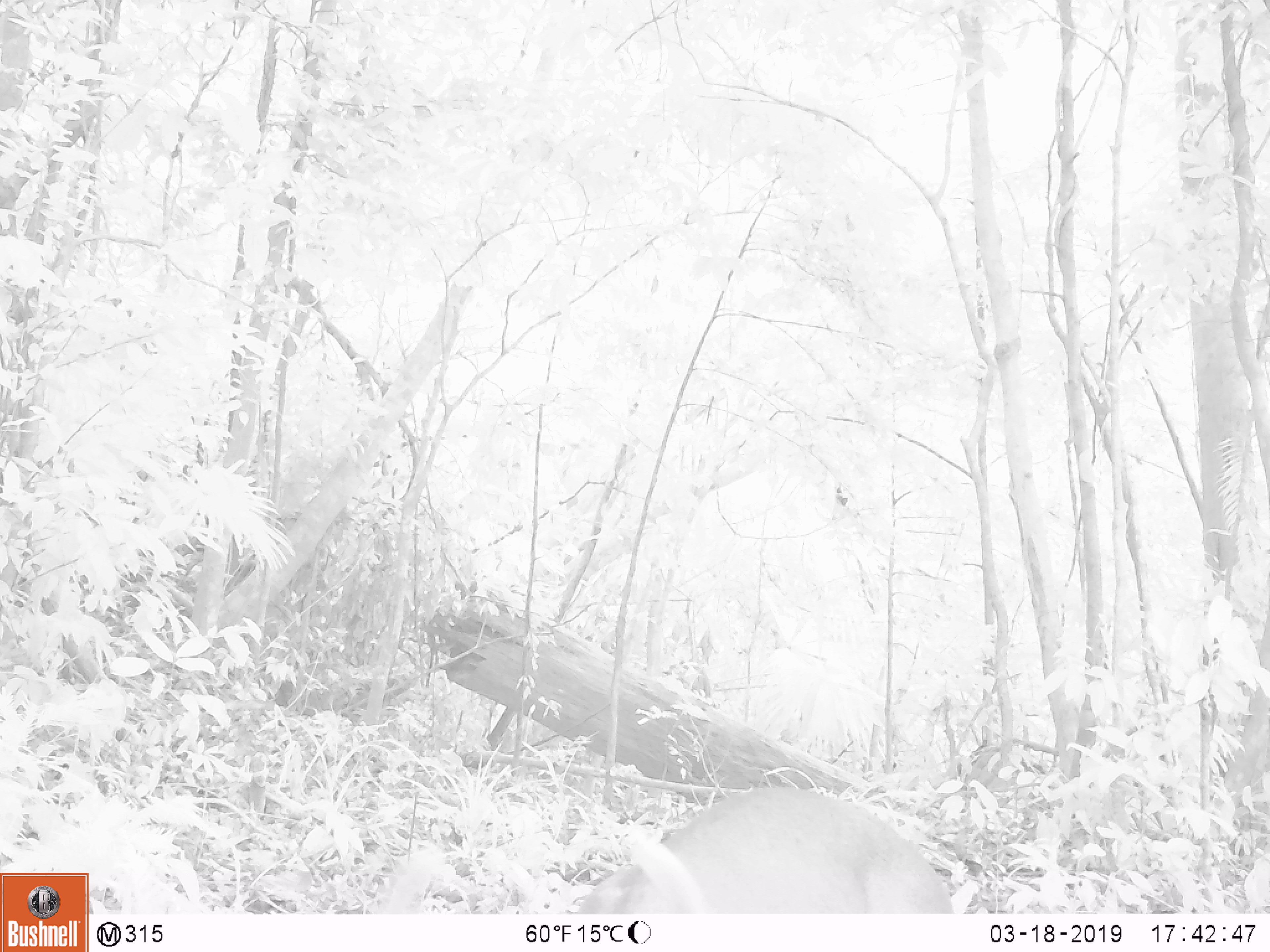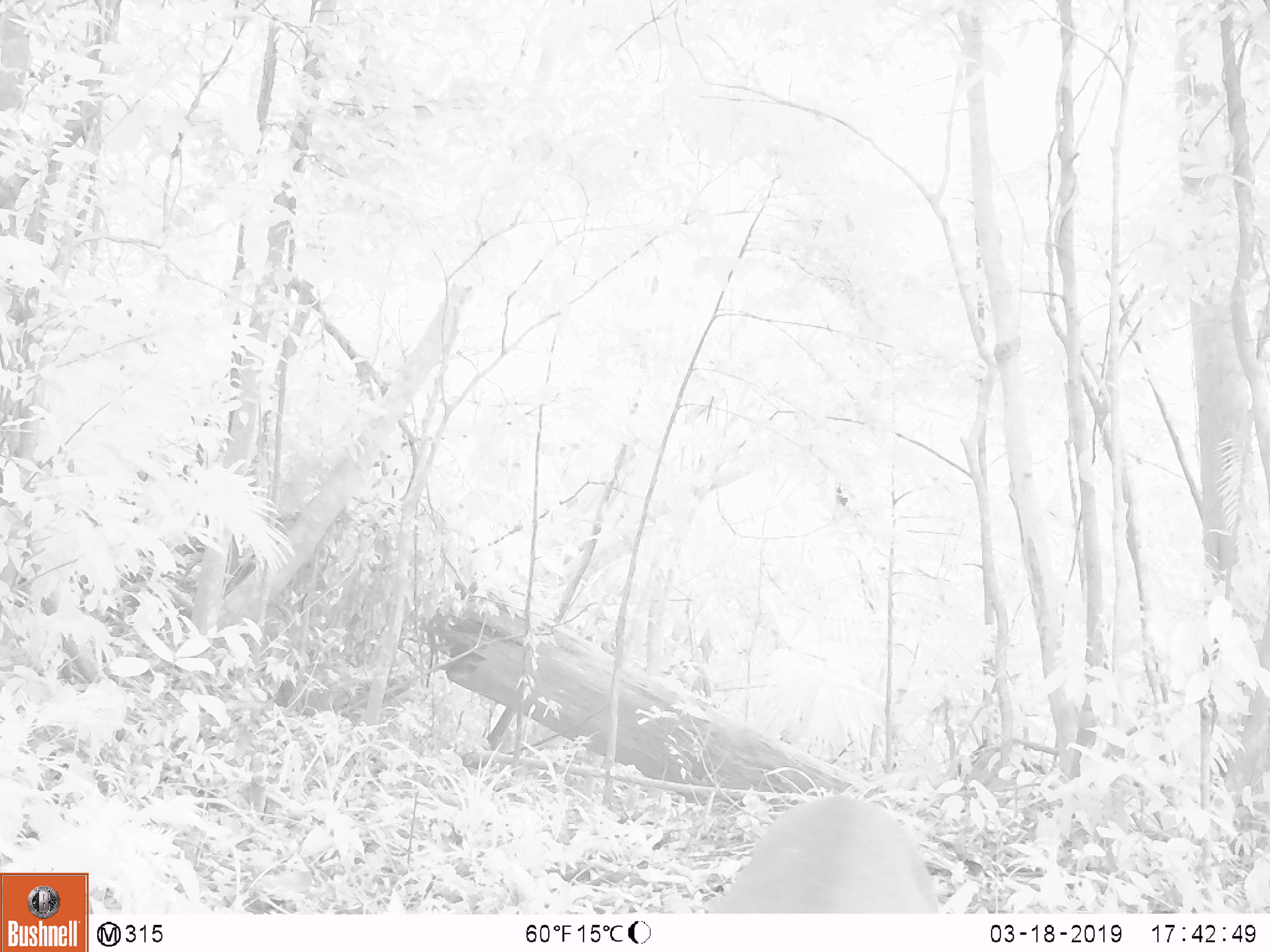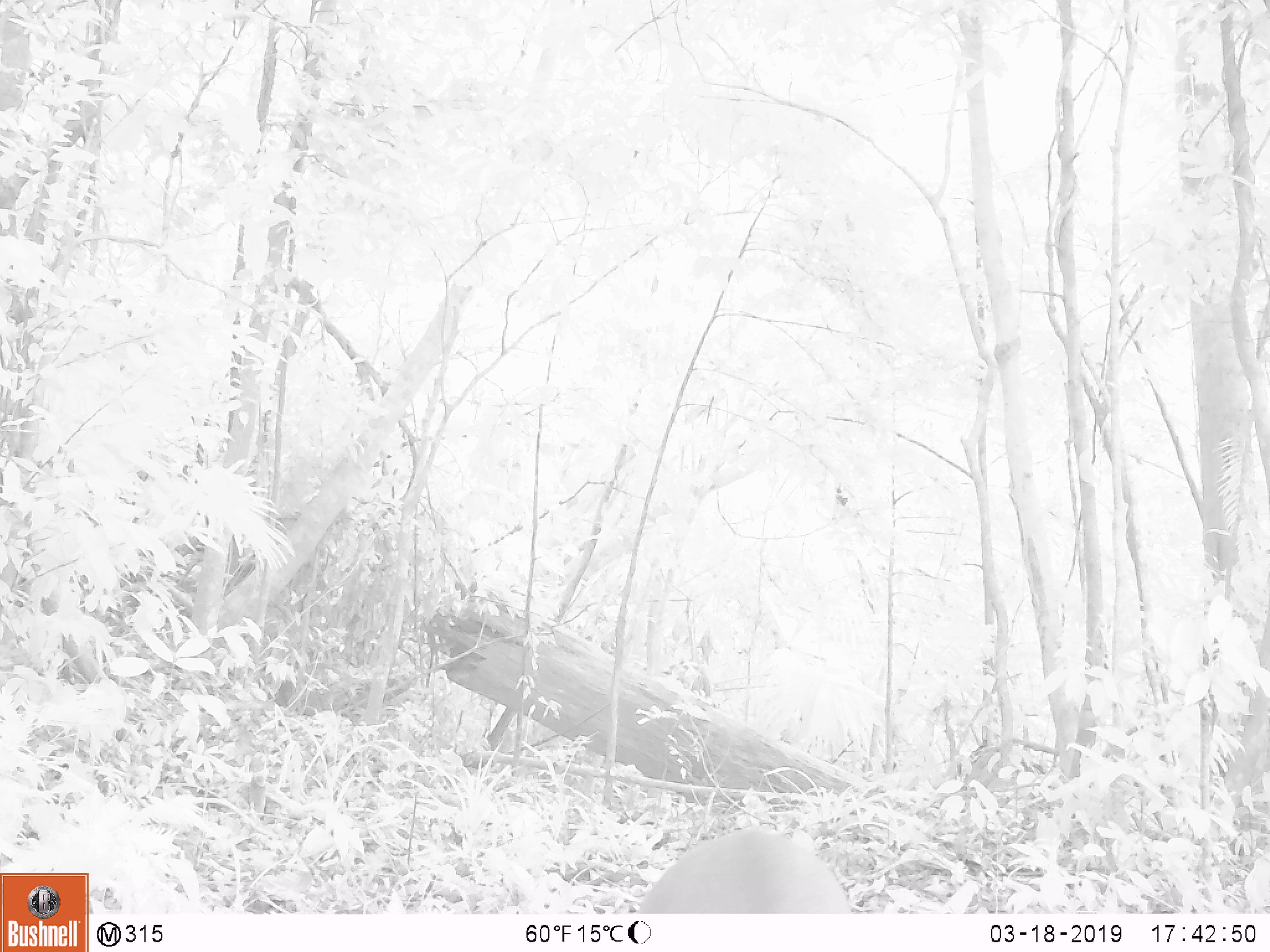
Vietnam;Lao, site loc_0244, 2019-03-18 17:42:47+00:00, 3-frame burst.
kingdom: Animalia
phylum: Chordata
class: Mammalia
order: Artiodactyla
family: Cervidae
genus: Muntiacus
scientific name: Muntiacus vuquangensis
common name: large-antlered muntjac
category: large antlered muntjac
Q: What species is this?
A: Large antlered muntjac (large-antlered muntjac) (Muntiacus vuquangensis).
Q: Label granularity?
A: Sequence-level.